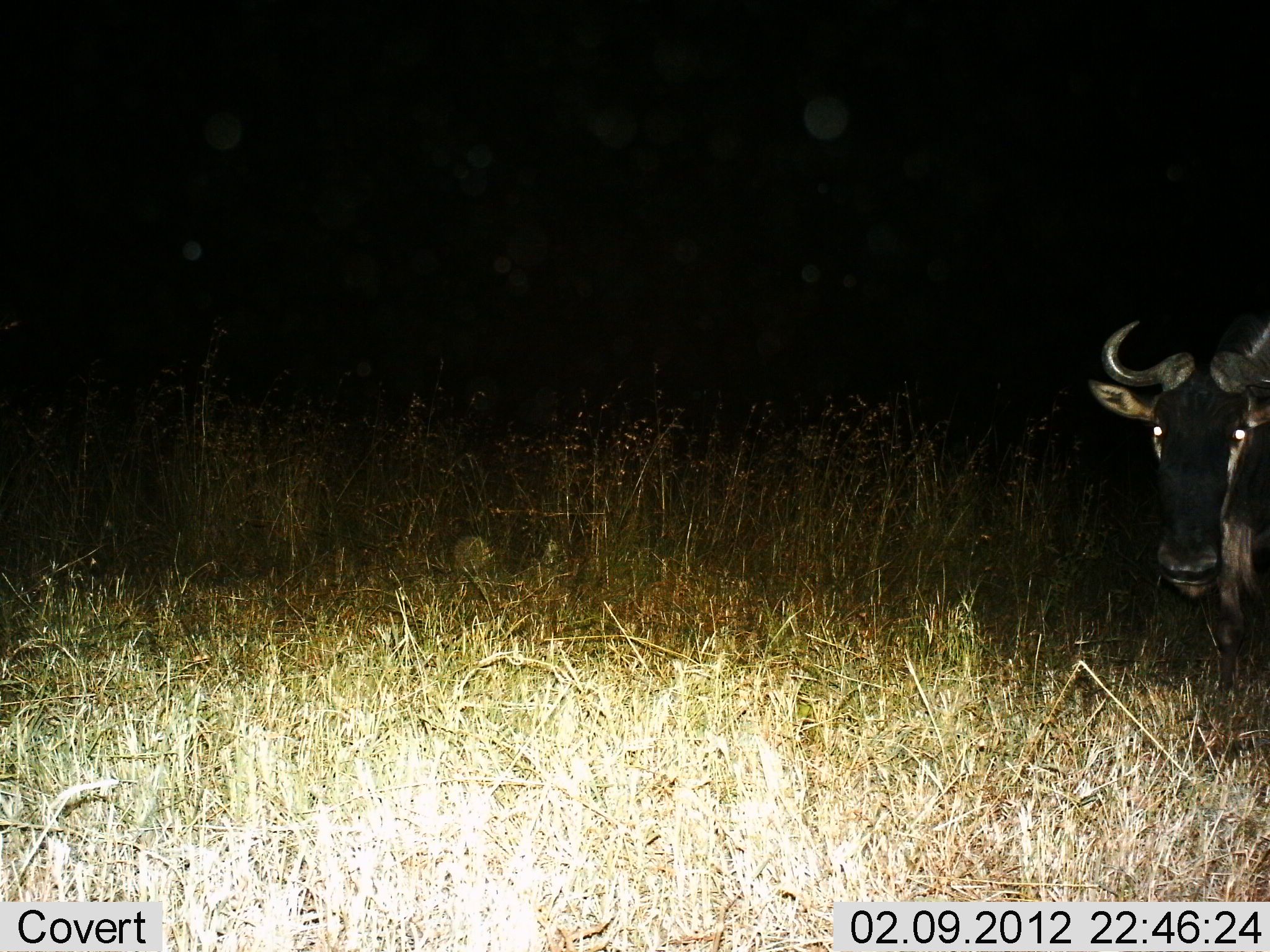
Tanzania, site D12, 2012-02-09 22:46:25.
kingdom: Animalia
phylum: Chordata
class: Mammalia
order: Artiodactyla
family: Bovidae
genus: Connochaetes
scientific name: Connochaetes taurinus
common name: blue wildebeest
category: wildebeest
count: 1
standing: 88%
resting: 4%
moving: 12%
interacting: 4%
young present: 0%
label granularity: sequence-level